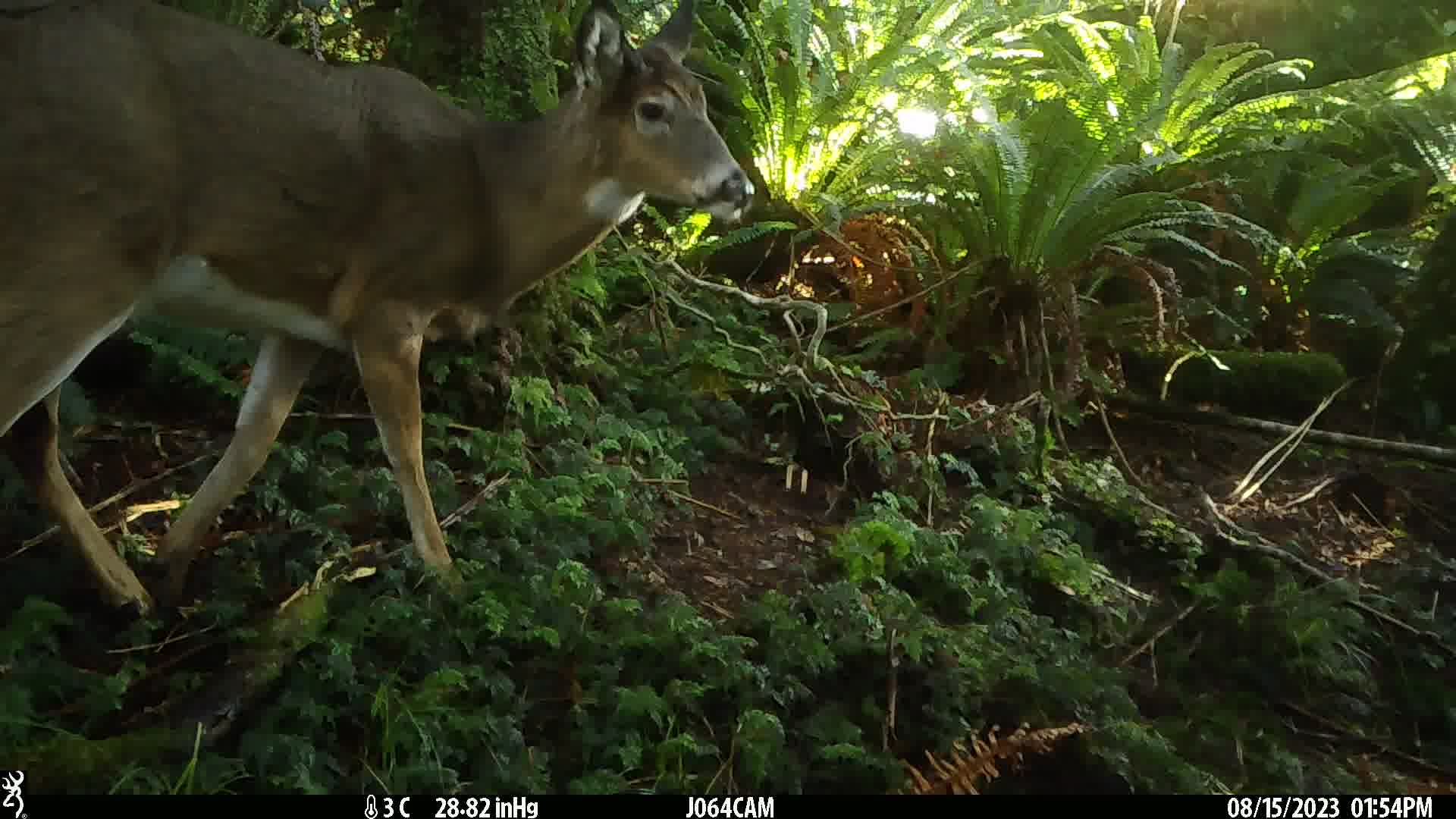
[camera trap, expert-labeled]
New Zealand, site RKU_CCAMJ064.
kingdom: Animalia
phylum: Chordata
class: Mammalia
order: Artiodactyla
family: Cervidae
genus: Odocoileus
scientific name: Odocoileus virginianus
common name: white-tailed deer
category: white tailed deer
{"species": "white tailed deer (white-tailed deer) (Odocoileus virginianus)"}